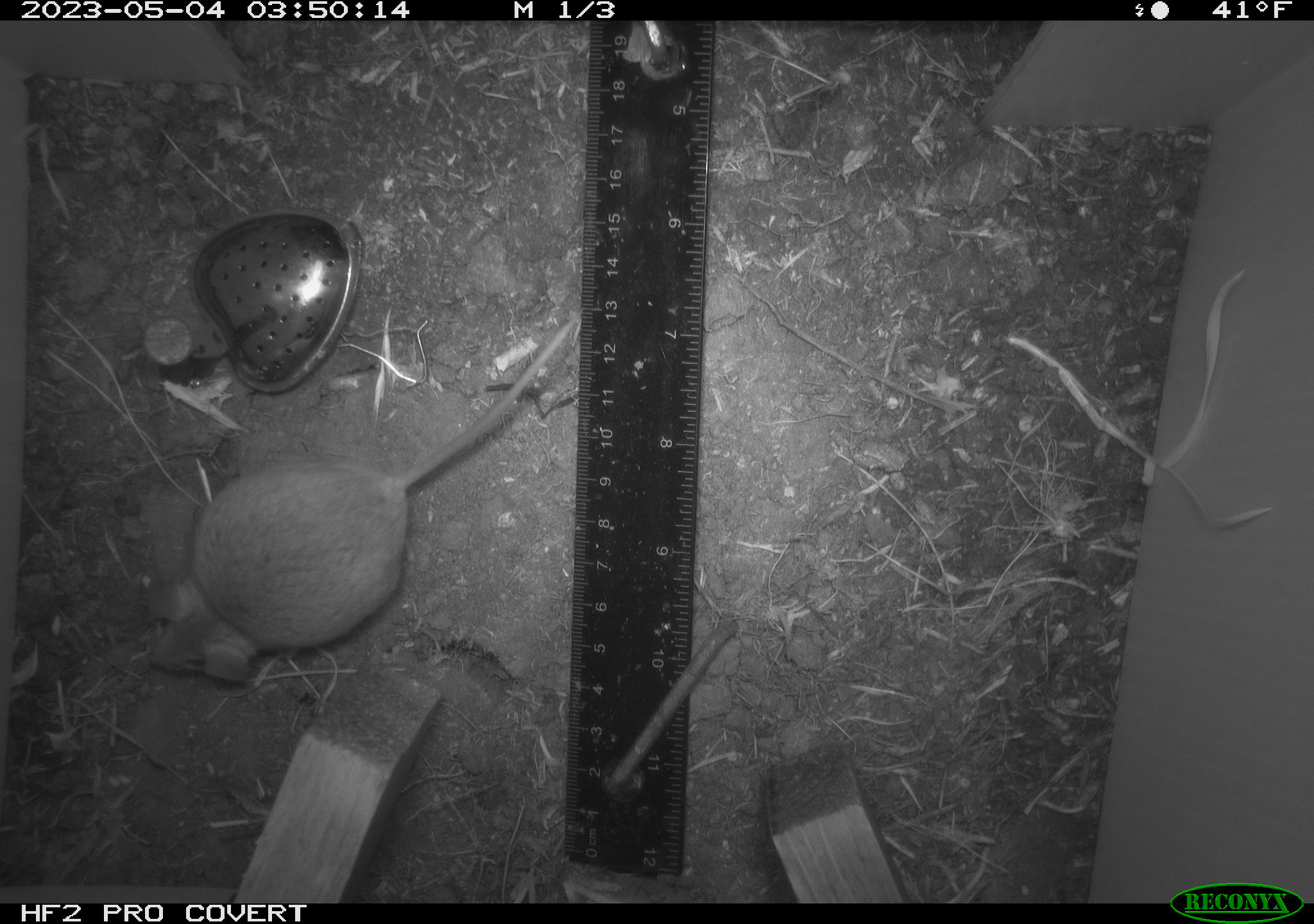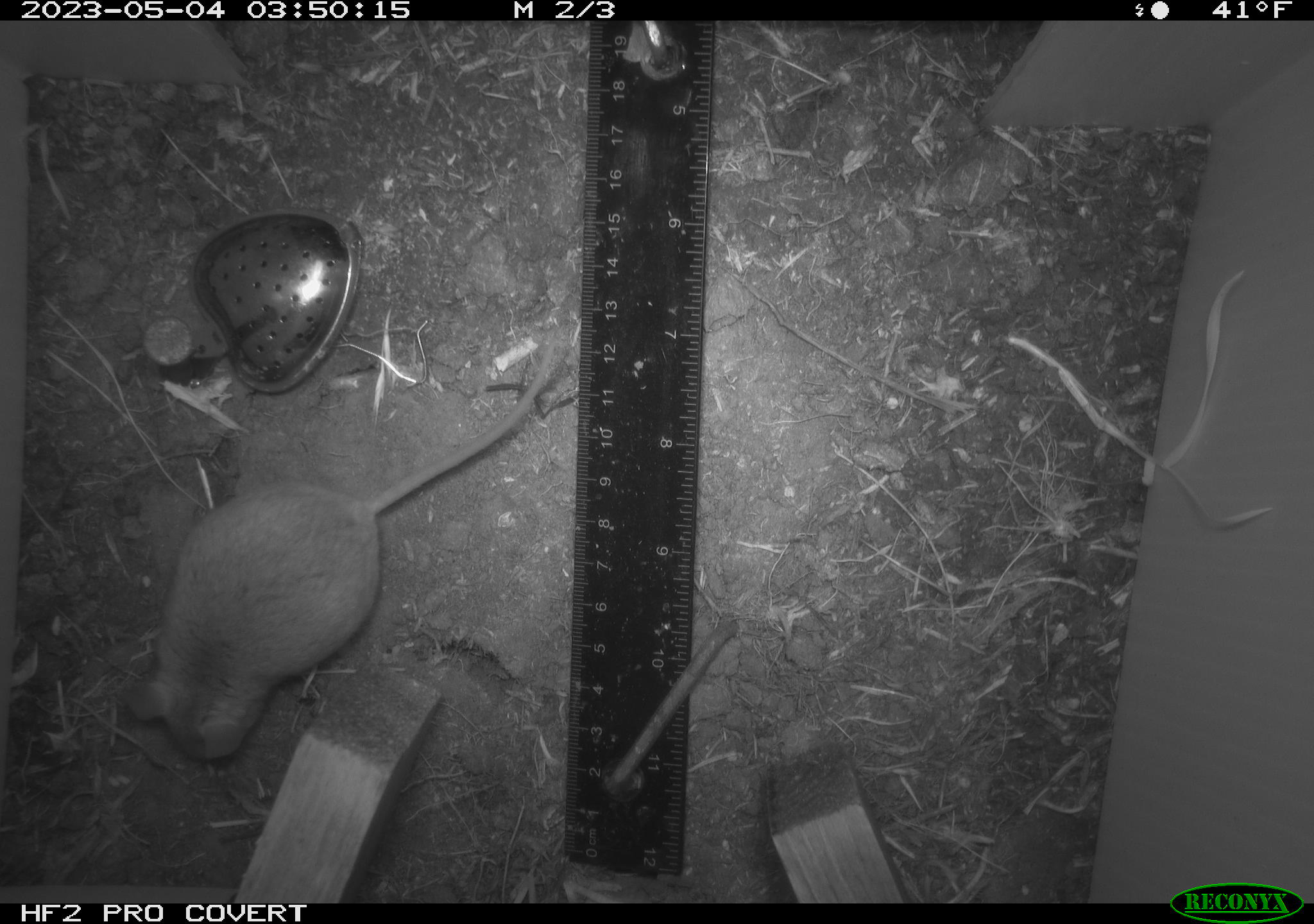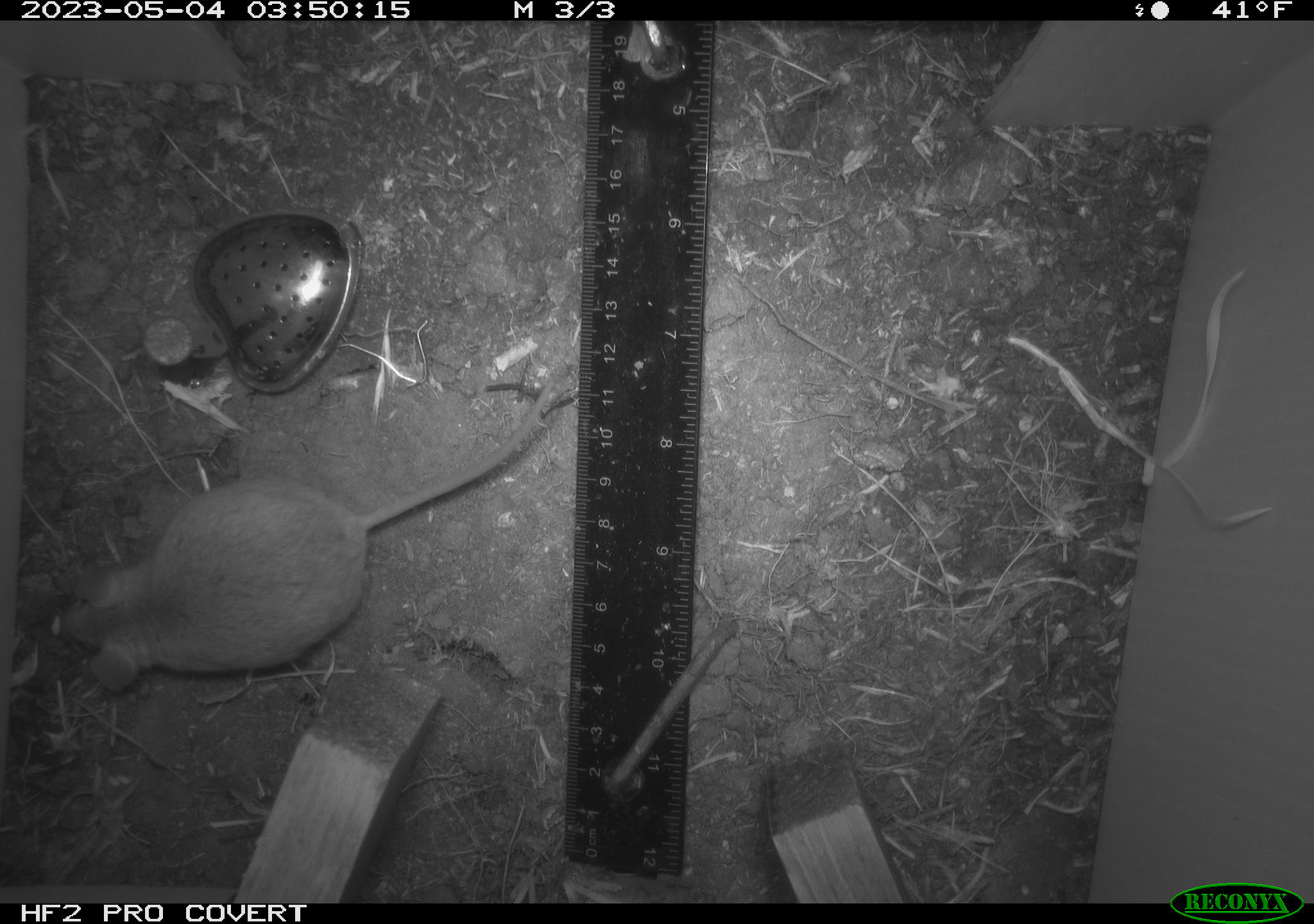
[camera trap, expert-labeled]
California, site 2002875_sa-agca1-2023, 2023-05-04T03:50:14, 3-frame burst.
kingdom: Animalia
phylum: Chordata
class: Mammalia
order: Rodentia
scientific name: Rodentia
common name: mouse species